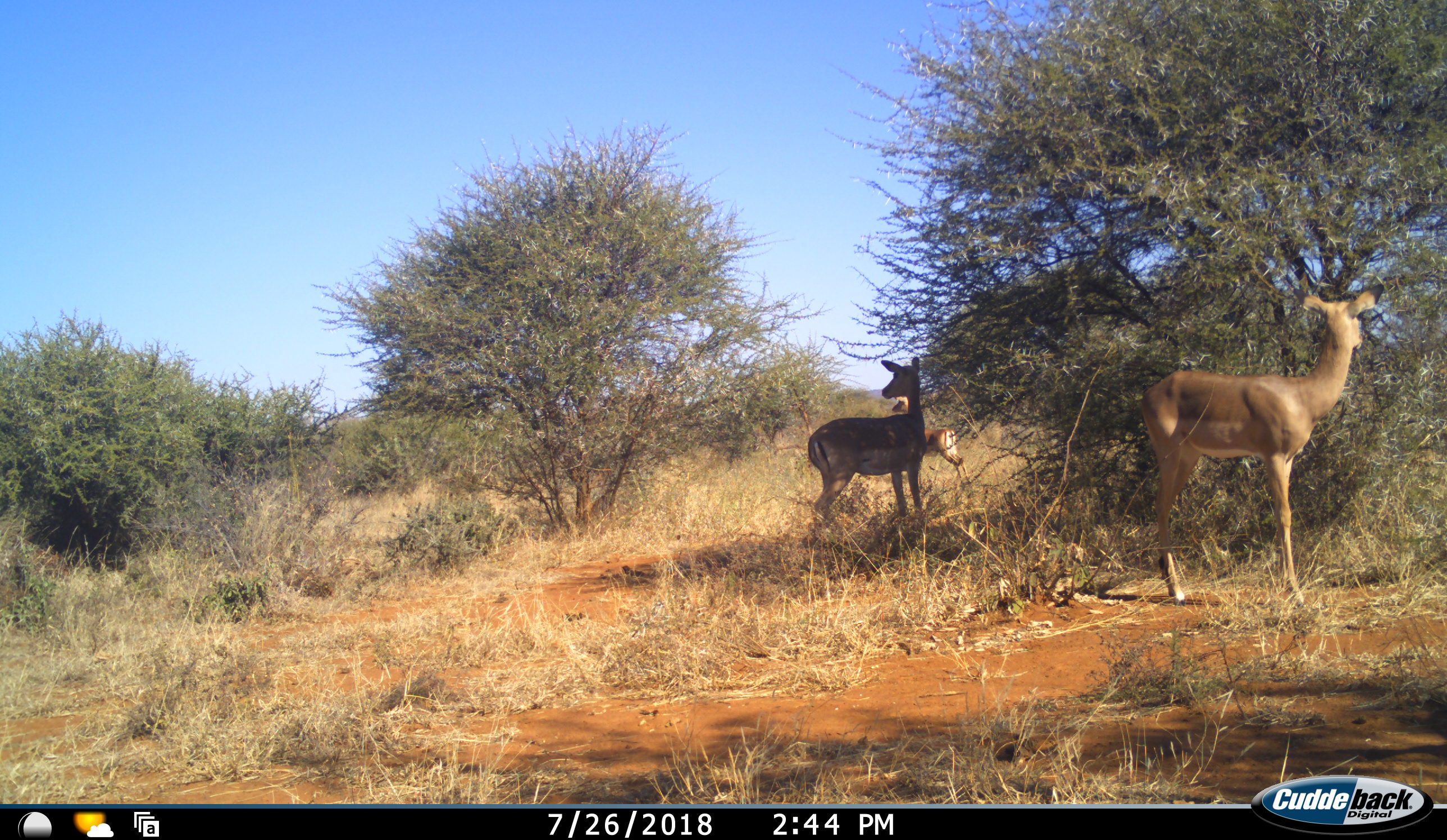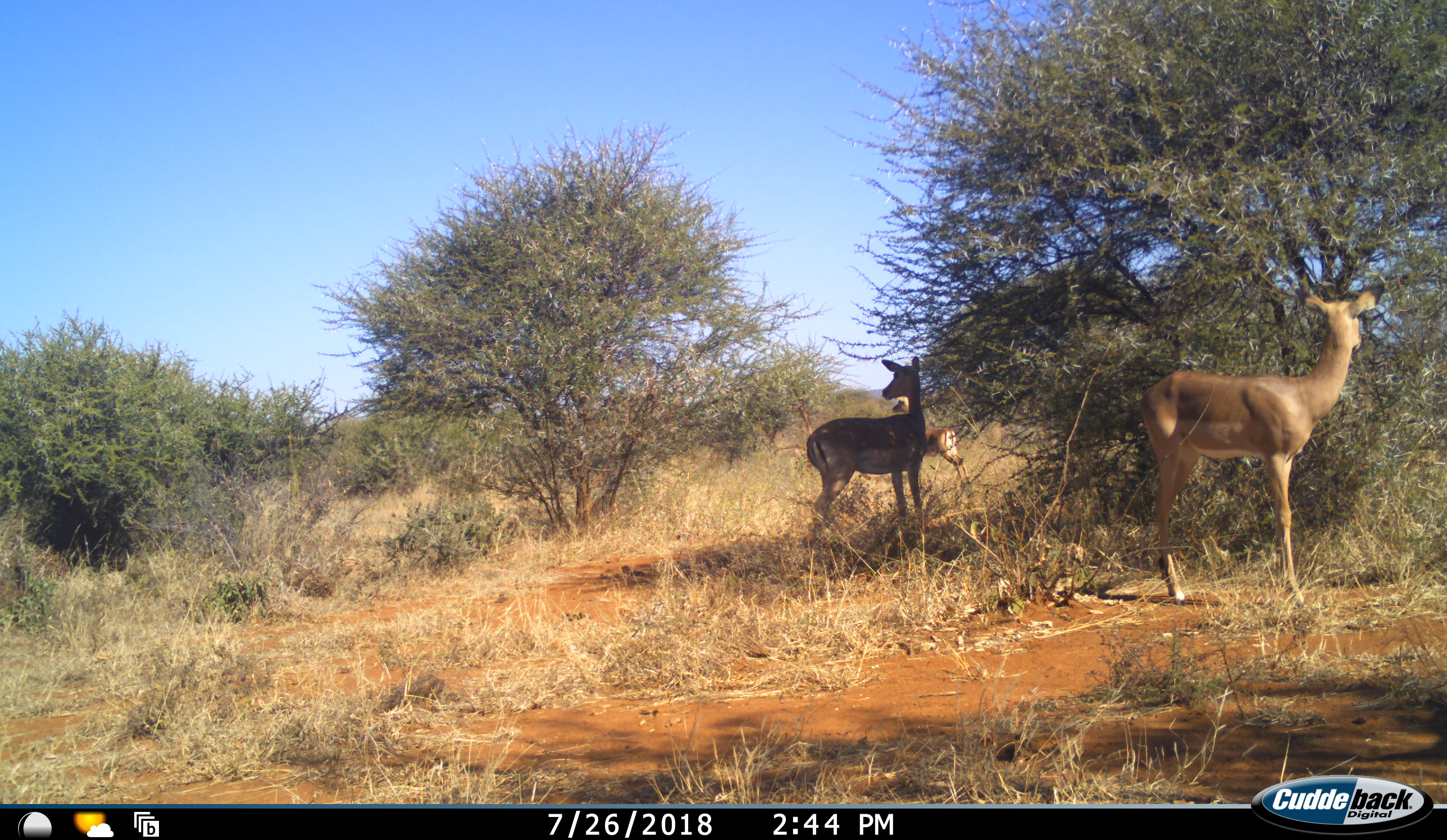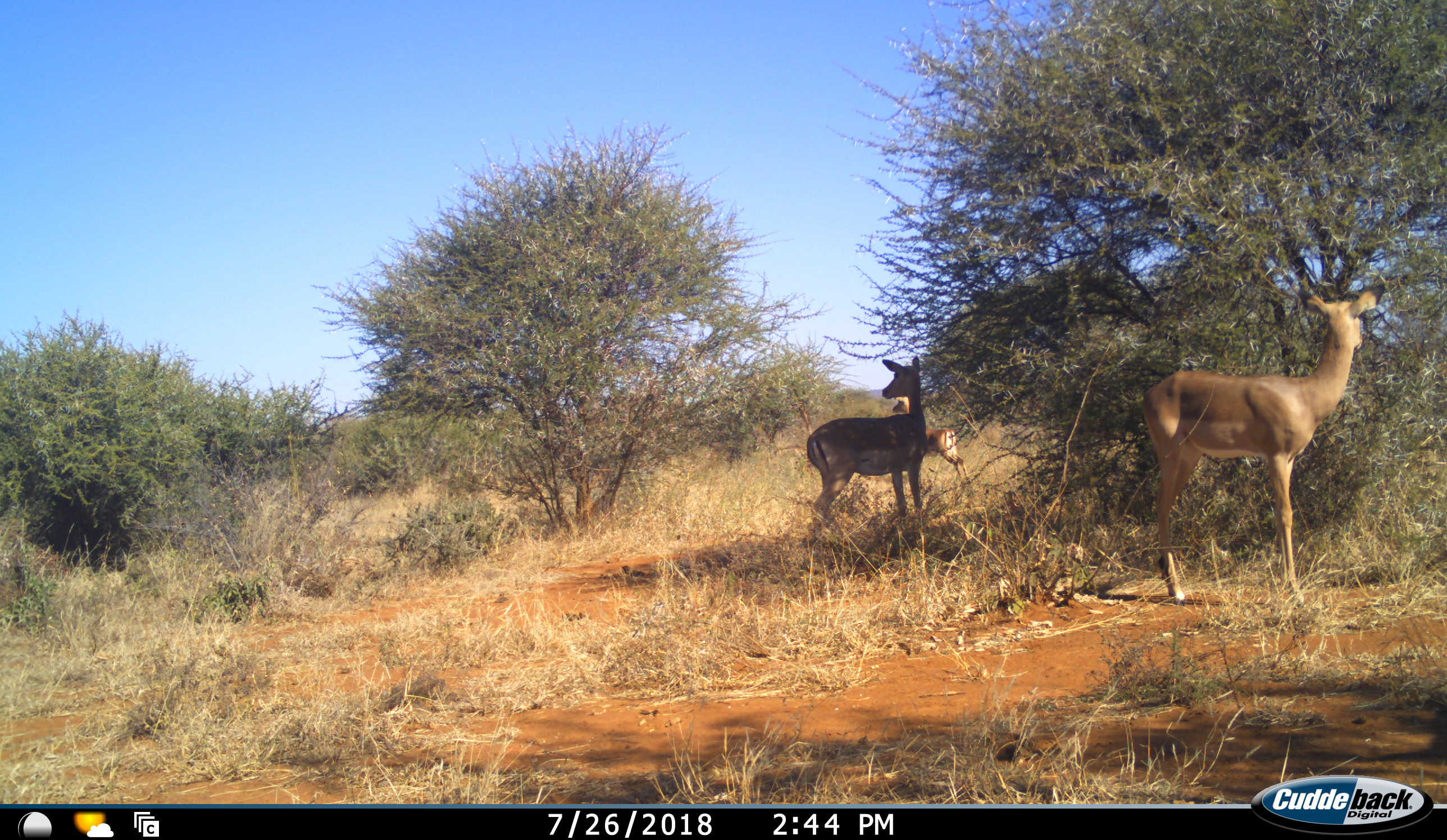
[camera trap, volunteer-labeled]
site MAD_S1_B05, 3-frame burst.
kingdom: Animalia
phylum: Chordata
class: Mammalia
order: Artiodactyla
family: Bovidae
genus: Aepyceros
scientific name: Aepyceros melampus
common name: impala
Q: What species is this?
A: Impala (Aepyceros melampus).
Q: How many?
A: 3.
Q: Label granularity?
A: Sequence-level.